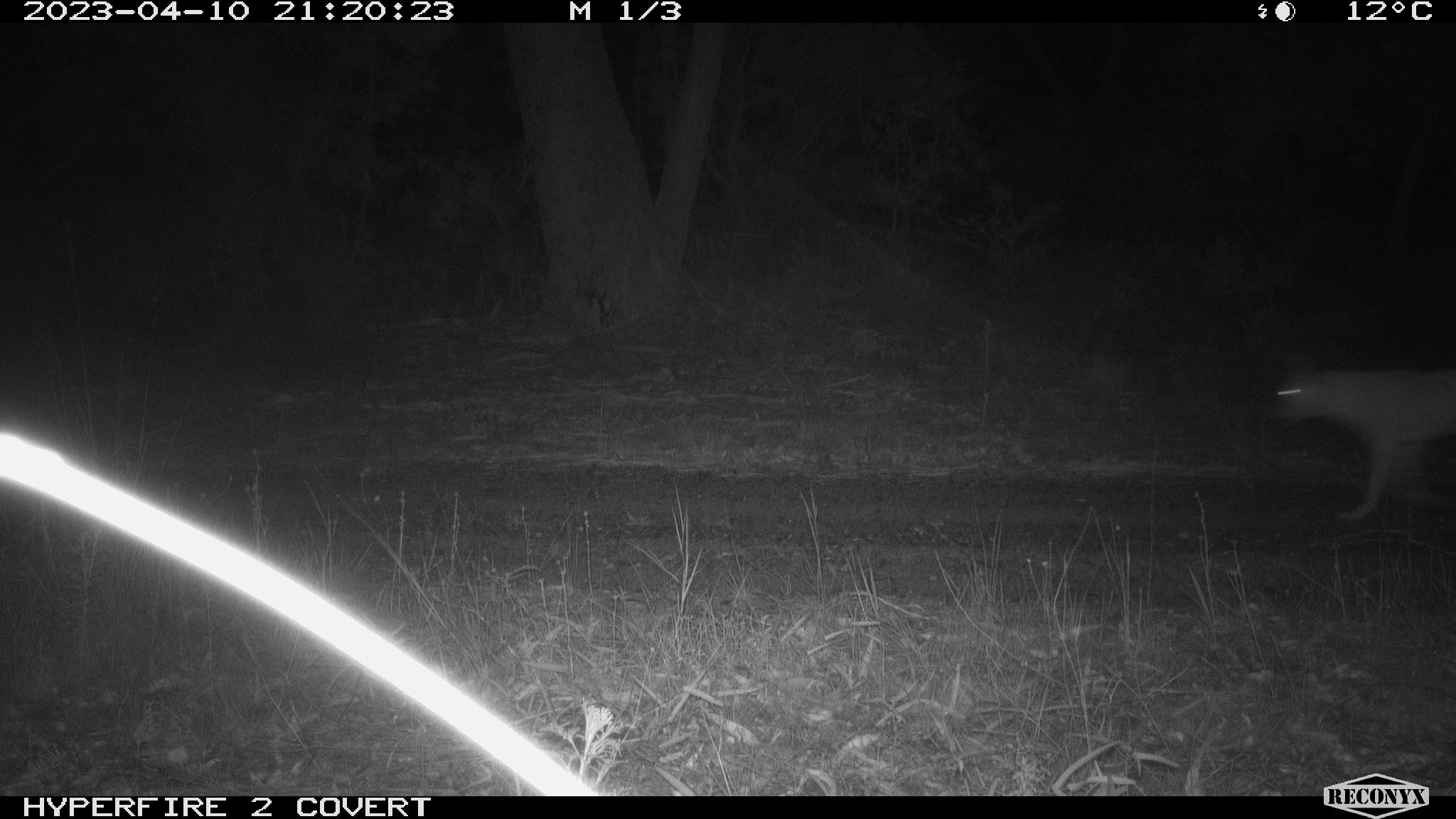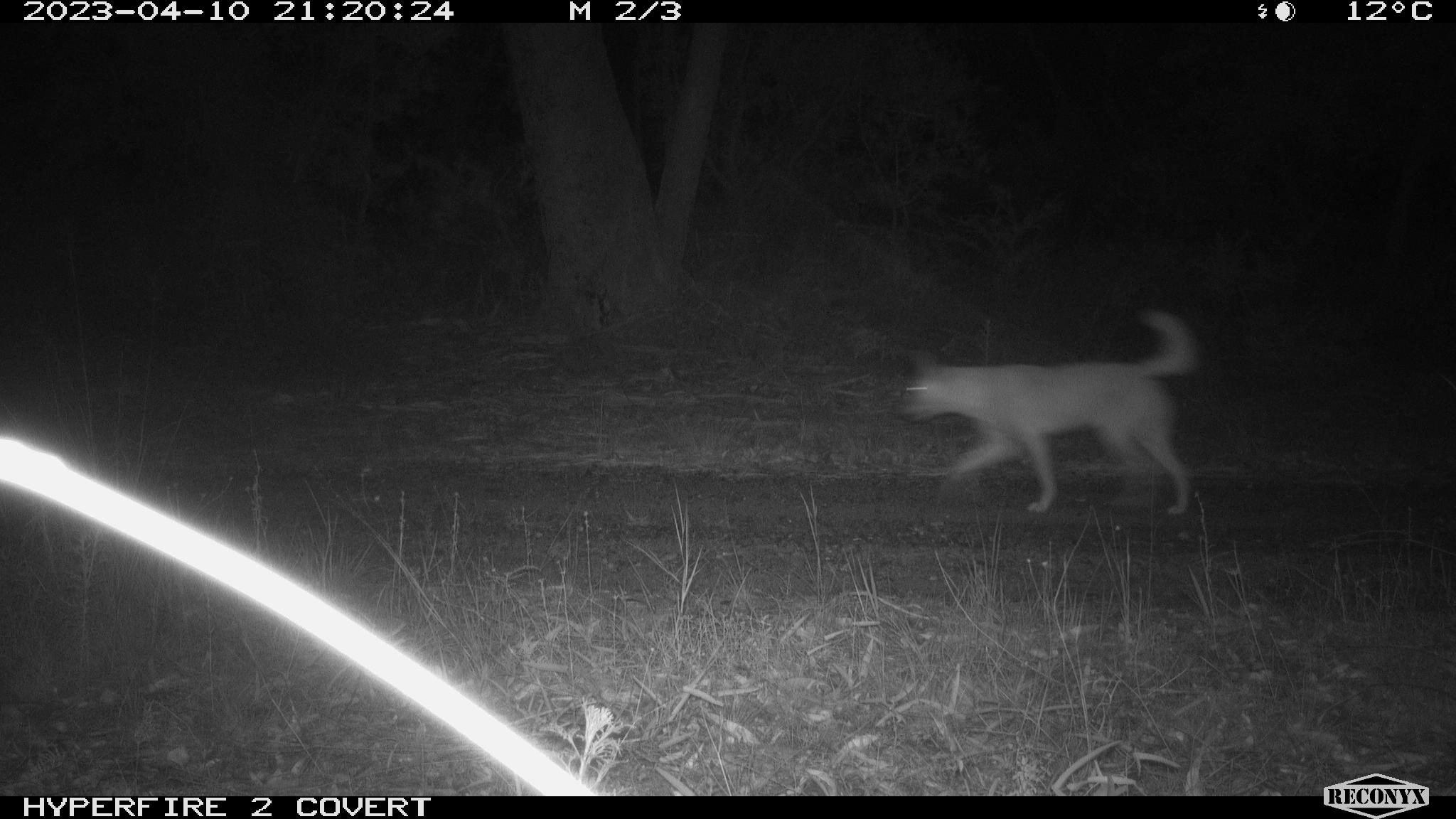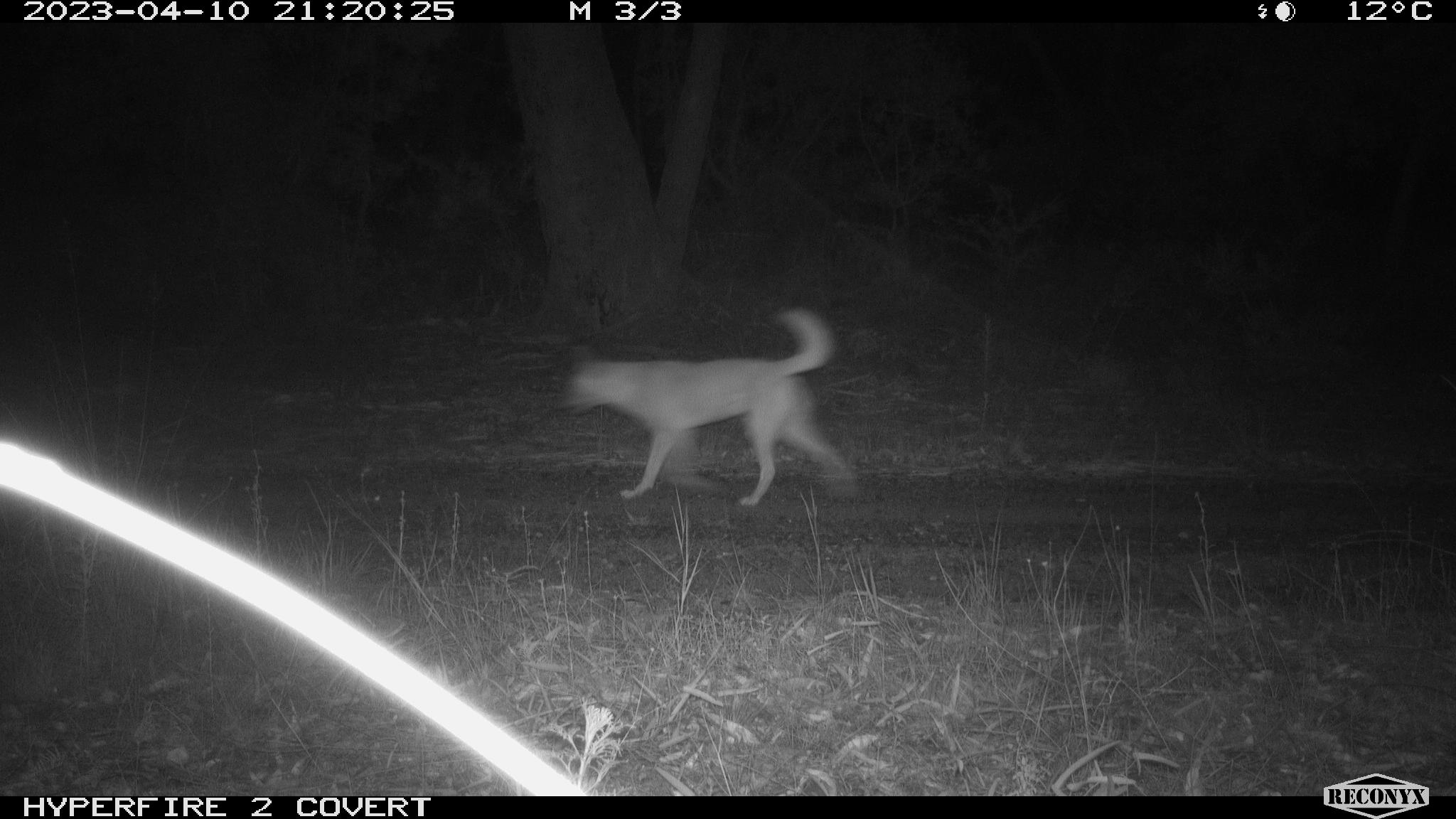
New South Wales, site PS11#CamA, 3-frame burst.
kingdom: Animalia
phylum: Chordata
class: Mammalia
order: Carnivora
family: Canidae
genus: Canis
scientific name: Canis familiaris dingo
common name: dingo